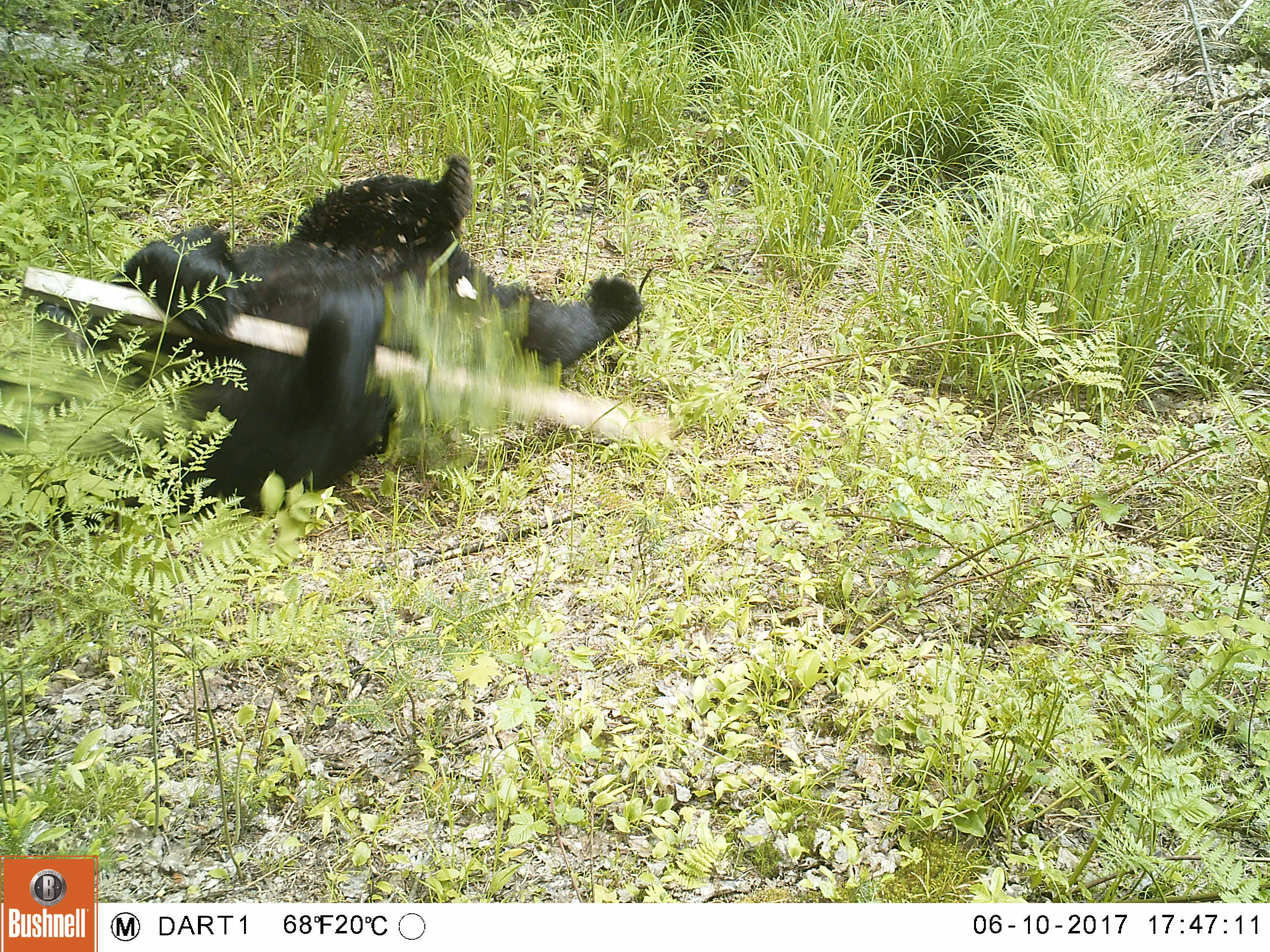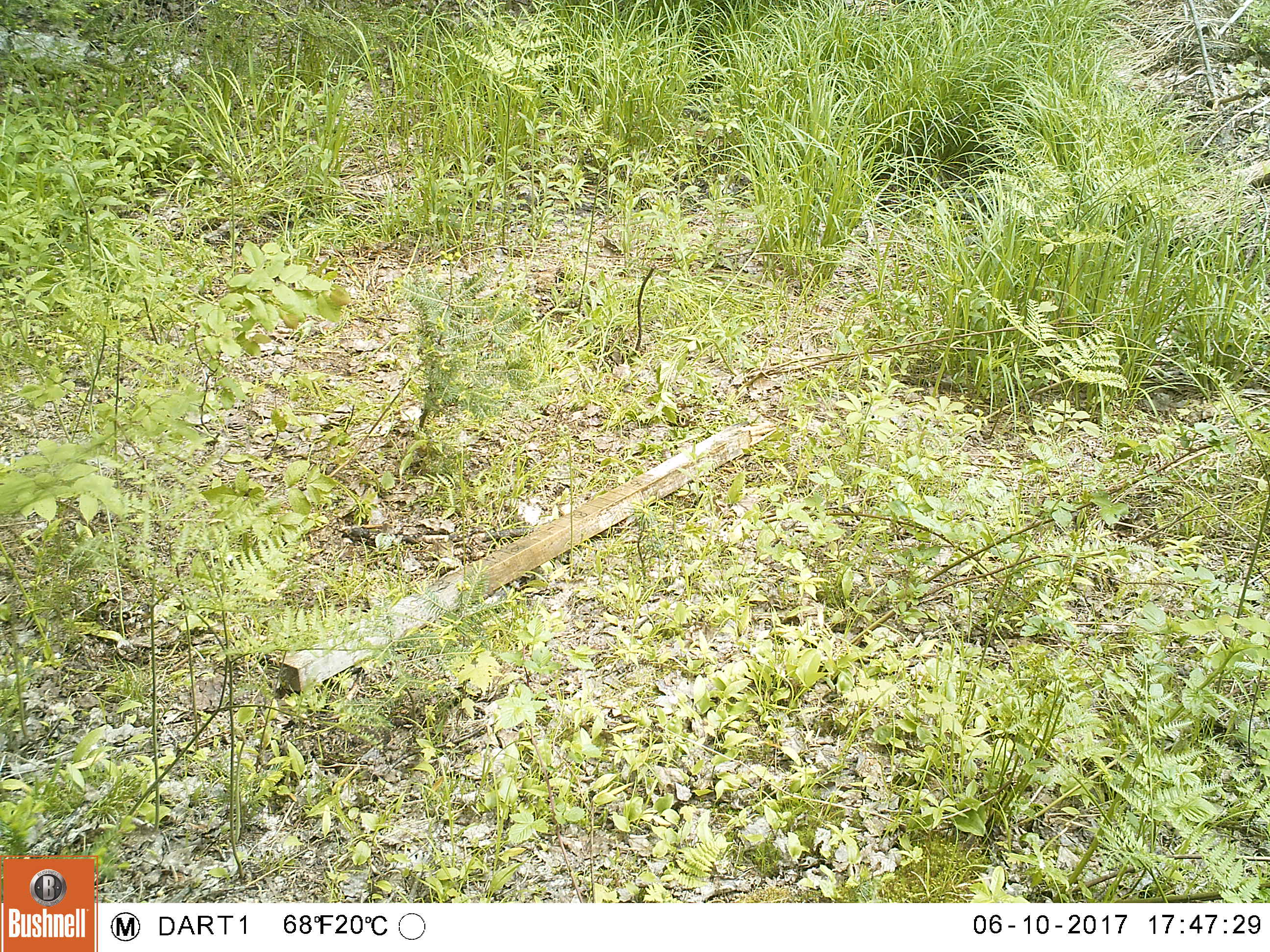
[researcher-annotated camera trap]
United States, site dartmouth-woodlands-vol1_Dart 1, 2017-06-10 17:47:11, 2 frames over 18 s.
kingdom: Animalia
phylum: Chordata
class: Mammalia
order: Carnivora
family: Ursidae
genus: Ursus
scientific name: Ursus americanus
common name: black bear